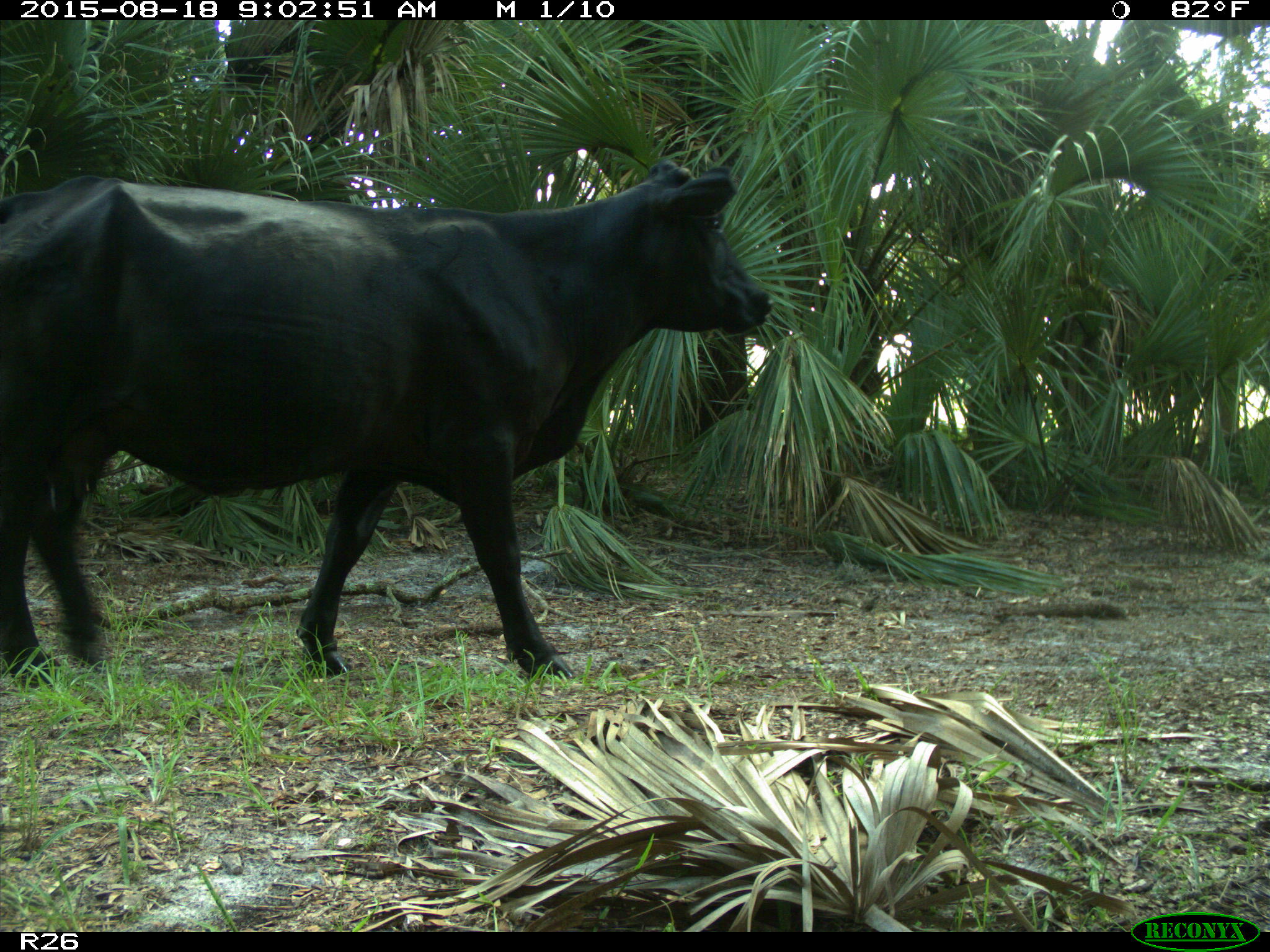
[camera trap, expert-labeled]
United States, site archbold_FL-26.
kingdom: Animalia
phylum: Chordata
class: Mammalia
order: Artiodactyla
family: Bovidae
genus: Bos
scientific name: Bos taurus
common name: domestic cow